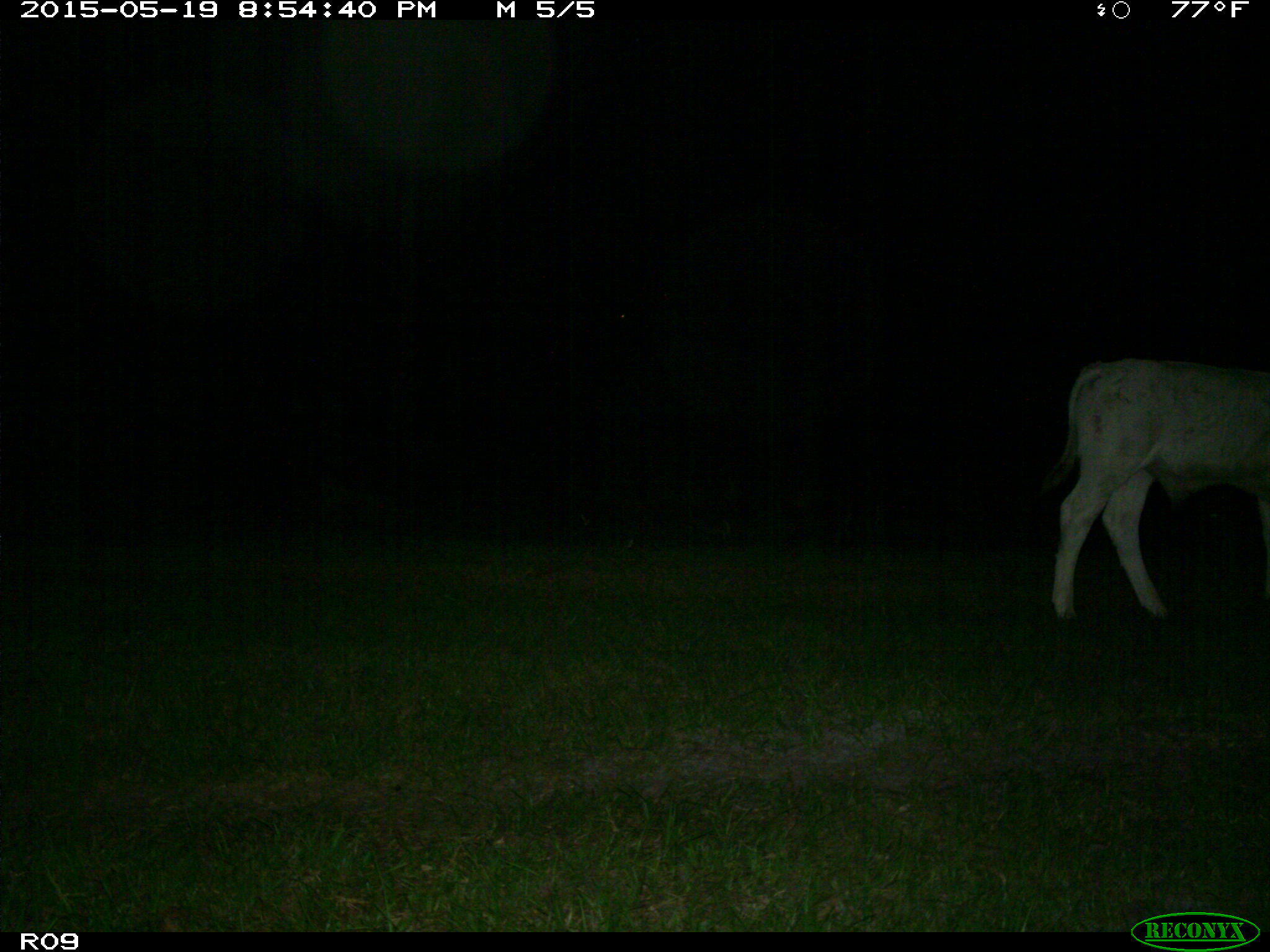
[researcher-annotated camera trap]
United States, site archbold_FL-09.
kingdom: Animalia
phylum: Chordata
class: Mammalia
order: Artiodactyla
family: Bovidae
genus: Bos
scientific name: Bos taurus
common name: domestic cow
Bos taurus (domestic cow).